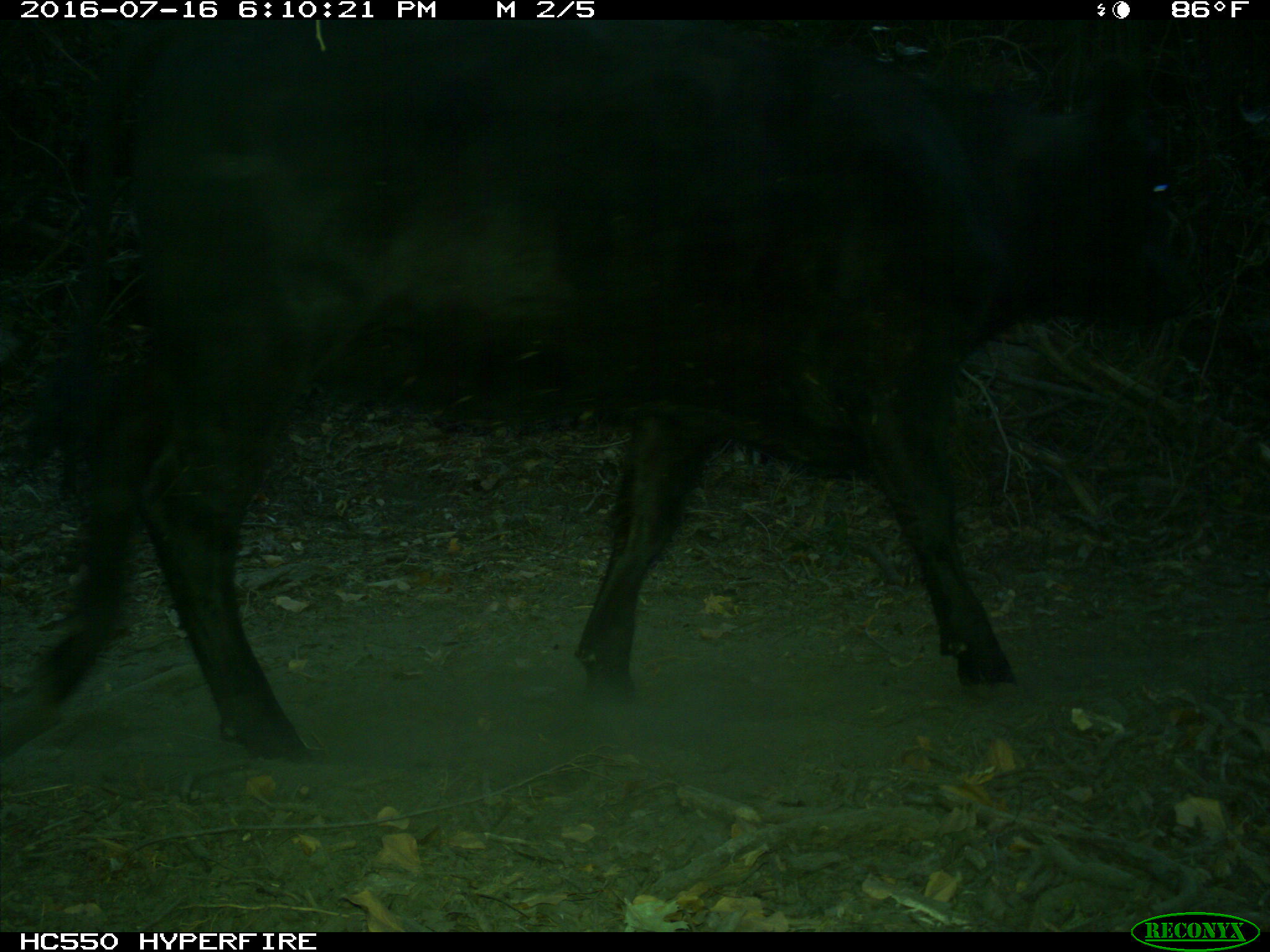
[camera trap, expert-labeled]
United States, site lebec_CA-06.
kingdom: Animalia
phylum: Chordata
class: Mammalia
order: Artiodactyla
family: Bovidae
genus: Bos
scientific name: Bos taurus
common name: domestic cow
Bos taurus (domestic cow).